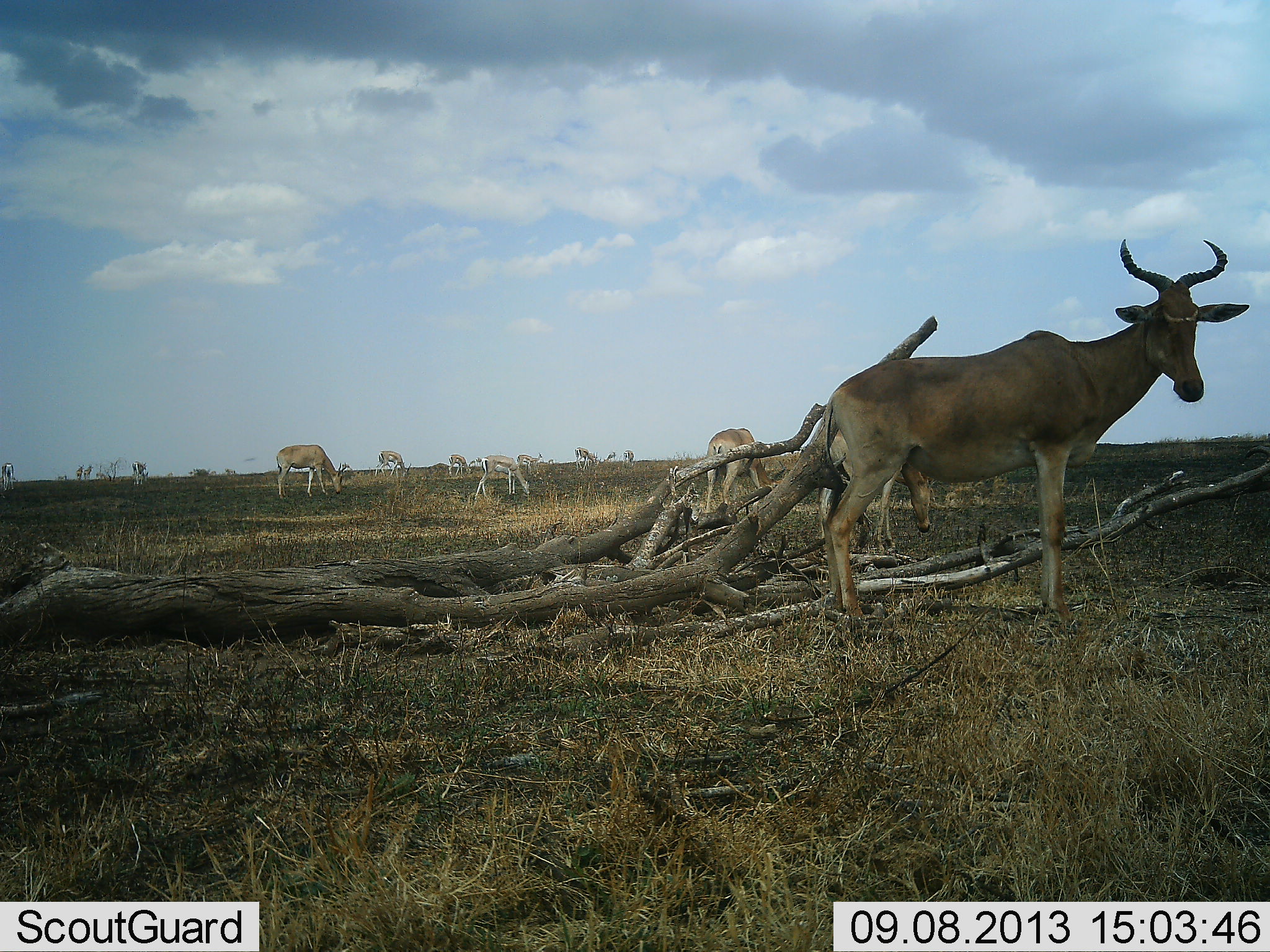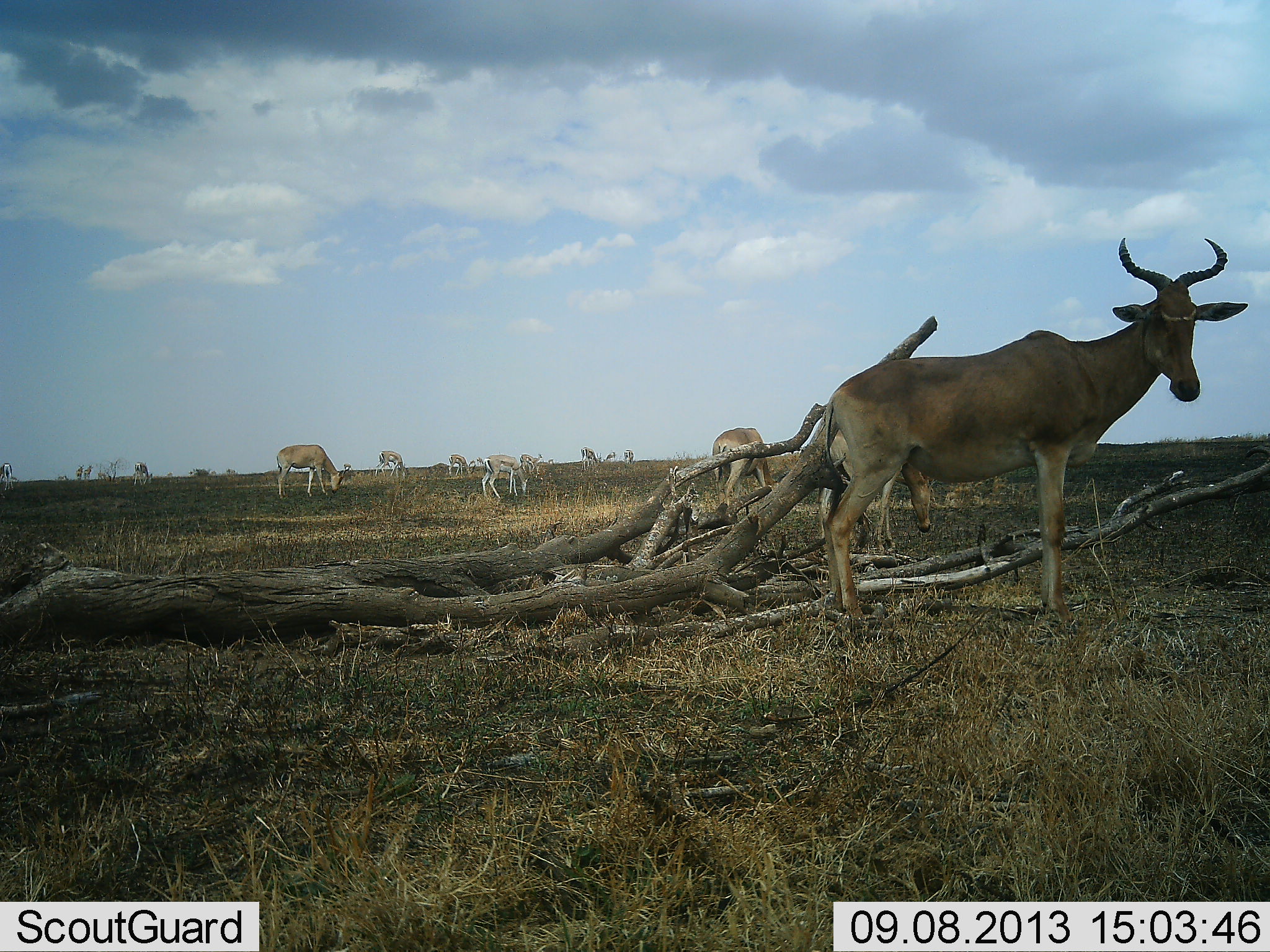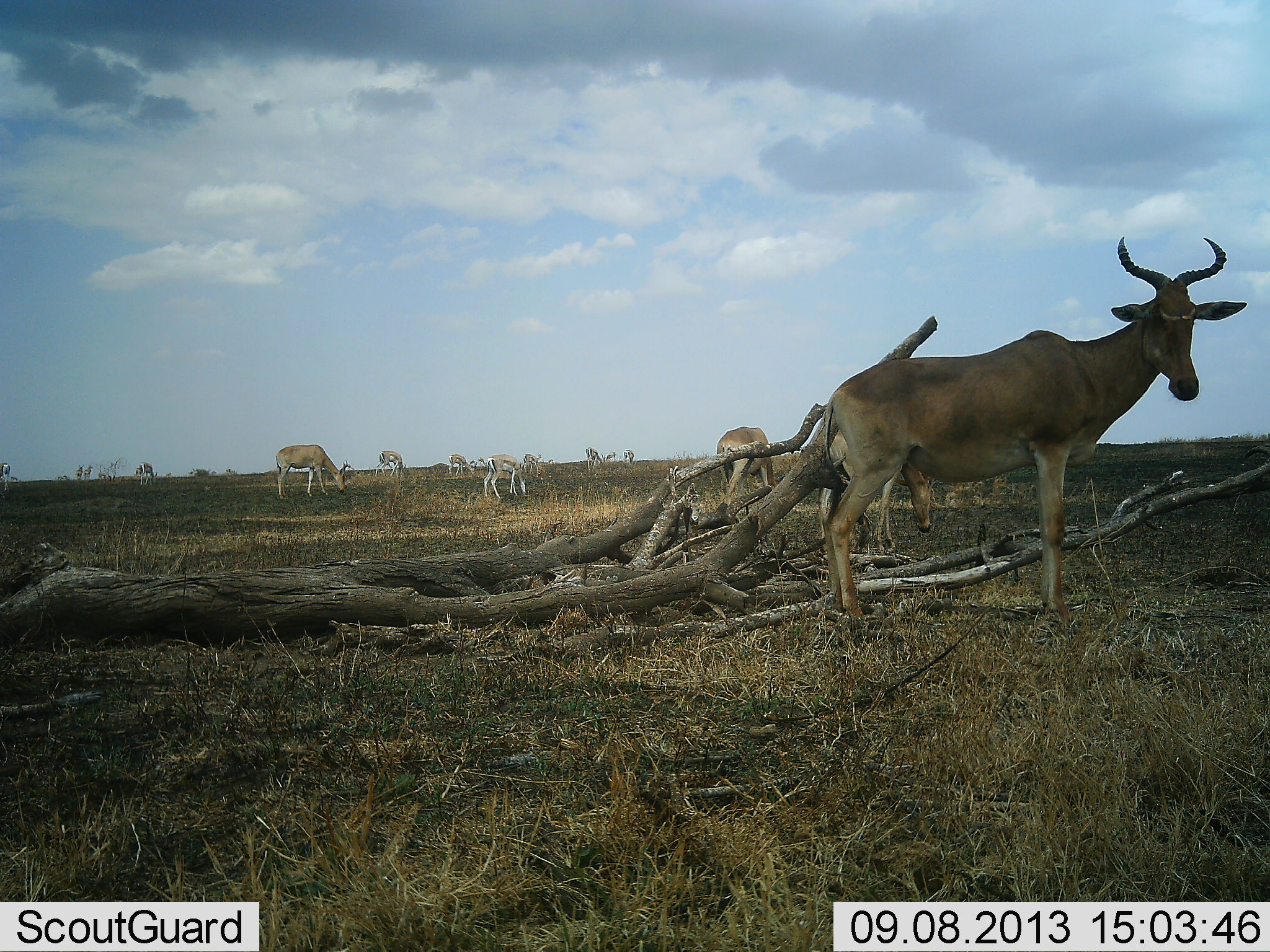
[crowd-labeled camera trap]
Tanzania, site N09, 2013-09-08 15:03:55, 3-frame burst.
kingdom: Animalia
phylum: Chordata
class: Mammalia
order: Artiodactyla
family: Bovidae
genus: Eudorcas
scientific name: Eudorcas thomsonii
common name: thomson's gazelle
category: gazellethomsons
Gazellethomsons (thomson's gazelle) (Eudorcas thomsonii), count 6. Behavior (volunteer vote fractions): standing 62%, resting 0%, moving 12%, interacting 0%. Young present (vote fraction): 0%. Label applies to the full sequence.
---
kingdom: Animalia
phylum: Chordata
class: Mammalia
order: Artiodactyla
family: Bovidae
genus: Alcelaphus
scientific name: Alcelaphus buselaphus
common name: hartebeest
Hartebeest (Alcelaphus buselaphus), count 4. Behavior (volunteer vote fractions): standing 95%, resting 5%, moving 10%, interacting 0%. Young present (vote fraction): 0%. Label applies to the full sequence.